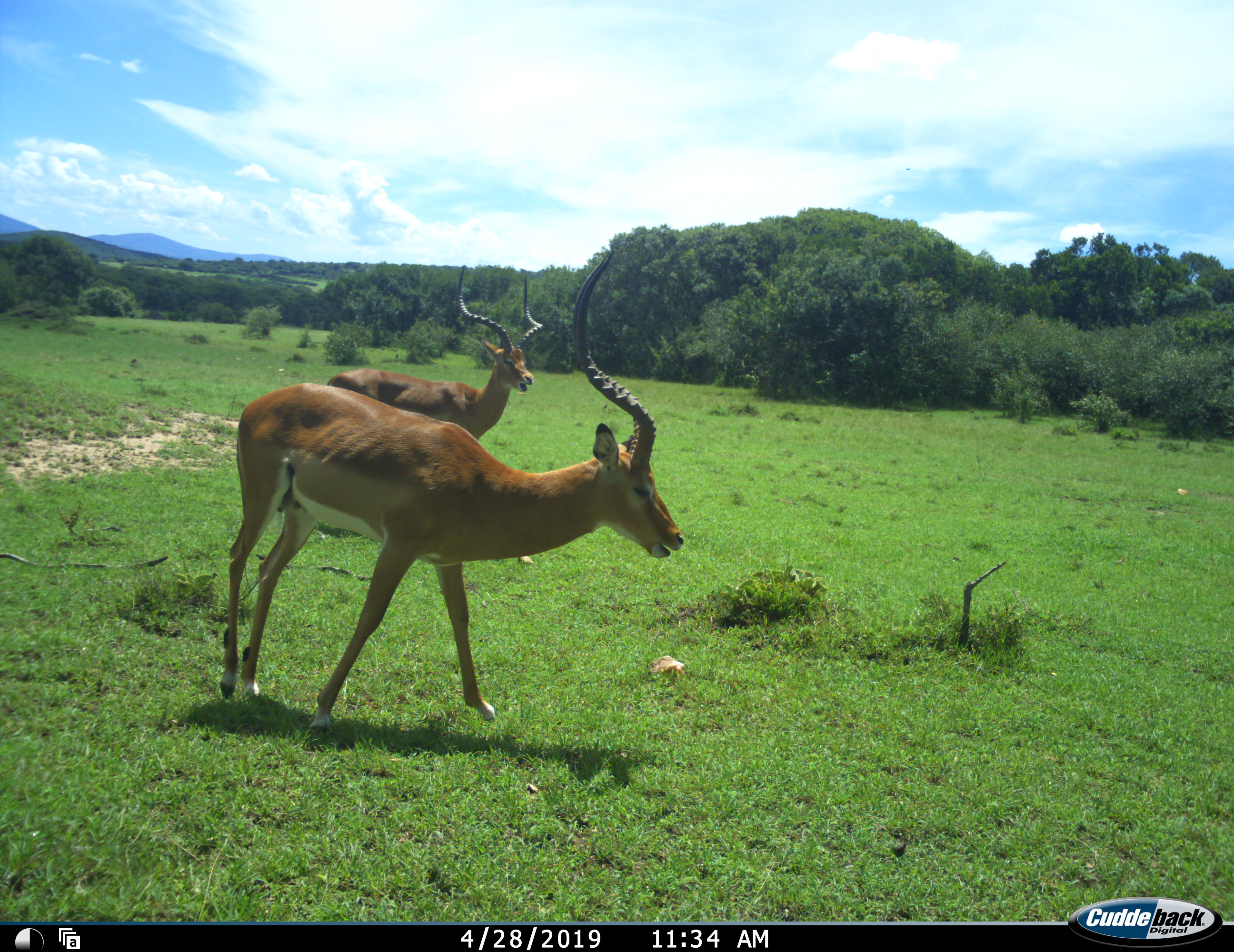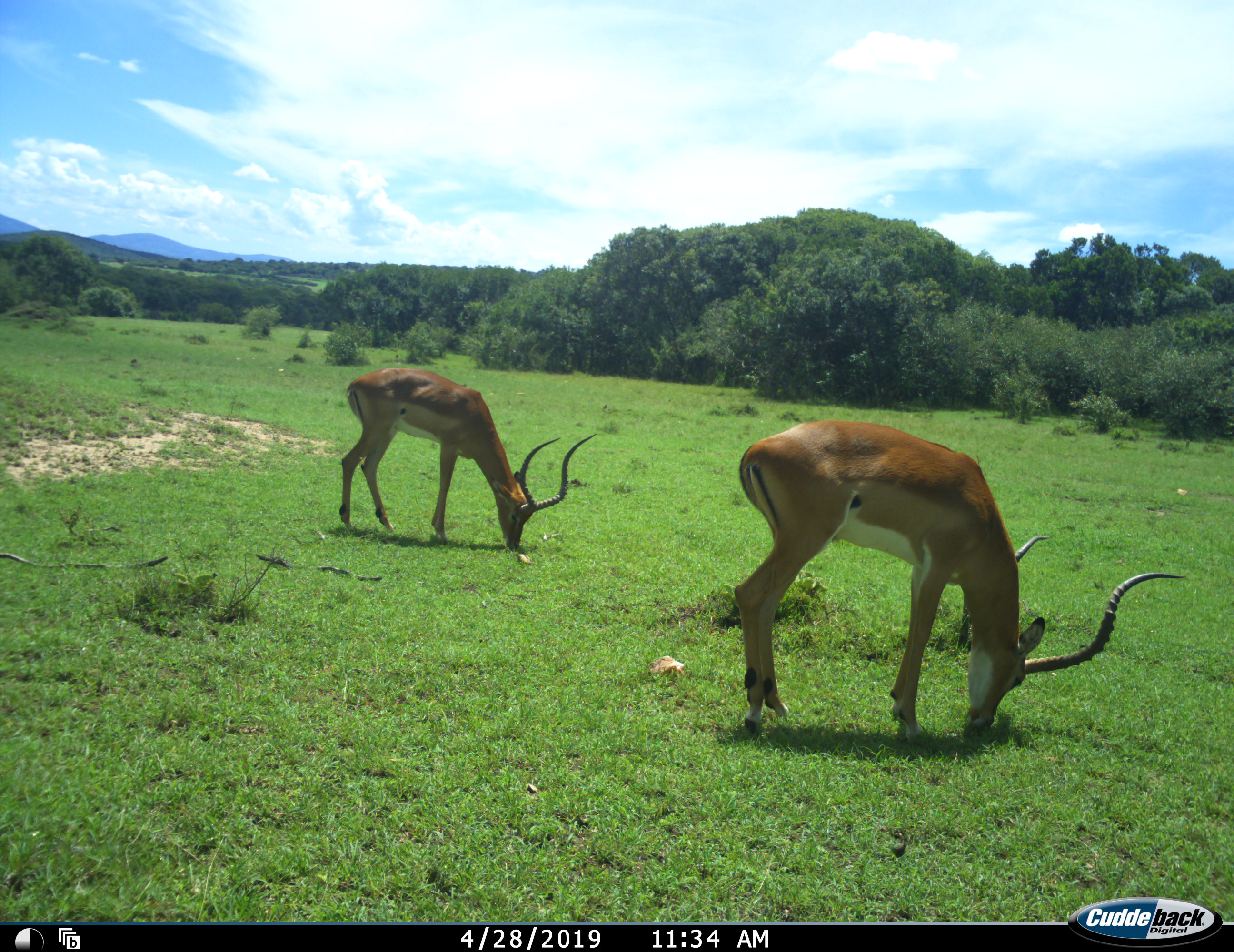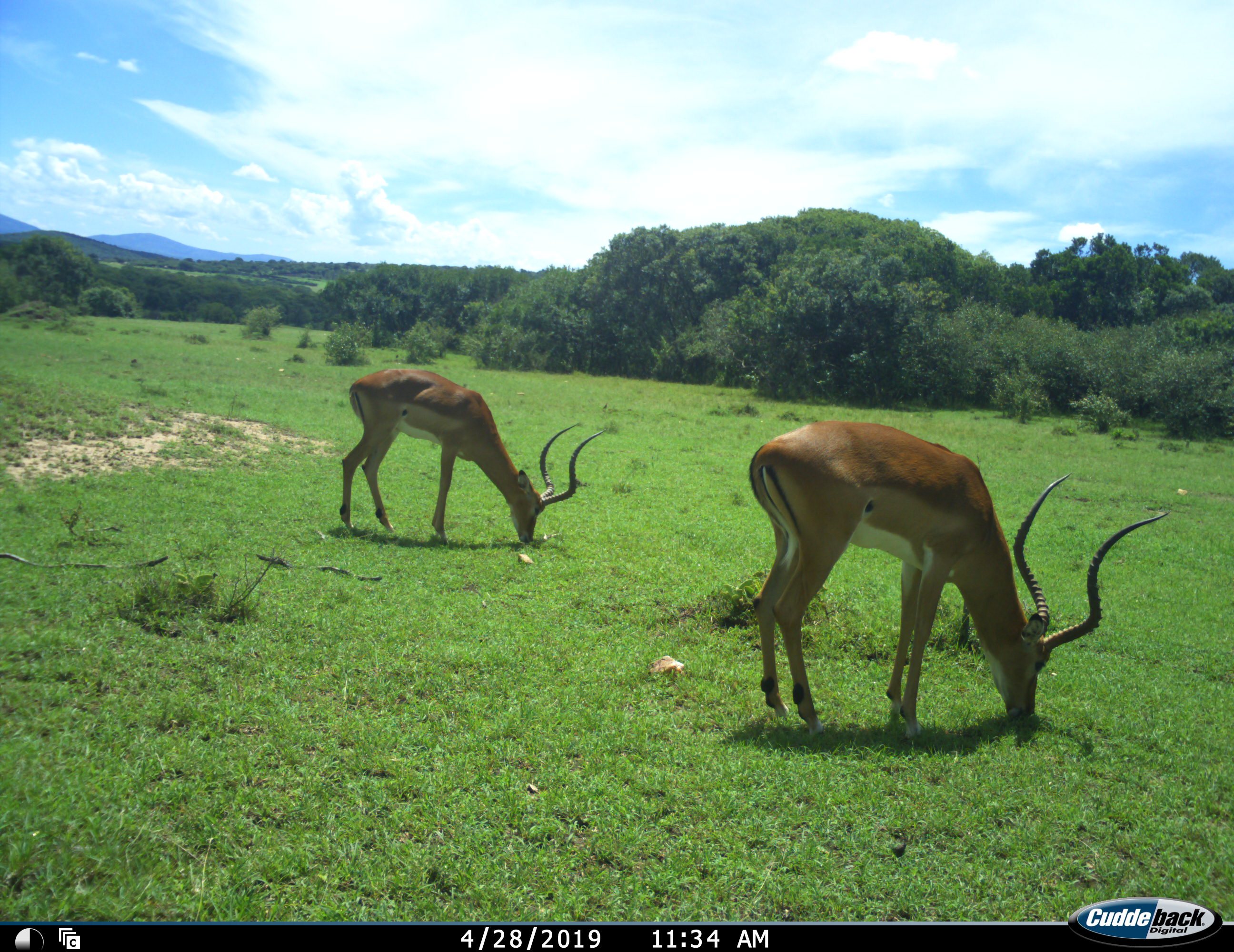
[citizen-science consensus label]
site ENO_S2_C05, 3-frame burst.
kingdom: Animalia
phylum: Chordata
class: Mammalia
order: Artiodactyla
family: Bovidae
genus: Aepyceros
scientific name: Aepyceros melampus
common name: impala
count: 2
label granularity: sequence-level